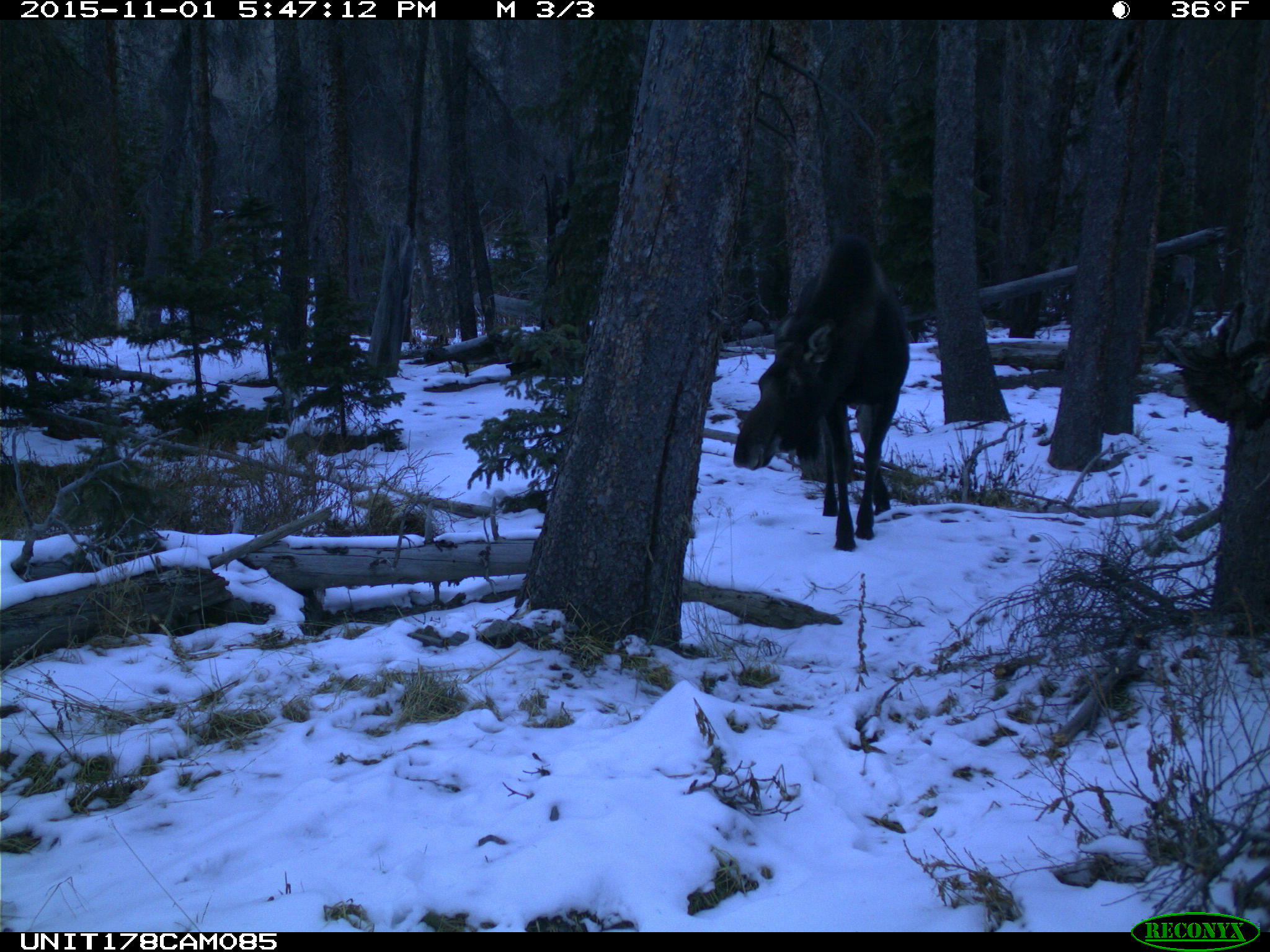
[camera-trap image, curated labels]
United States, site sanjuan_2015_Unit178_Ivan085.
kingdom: Animalia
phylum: Chordata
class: Mammalia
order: Artiodactyla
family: Cervidae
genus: Alces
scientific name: Alces alces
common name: moose